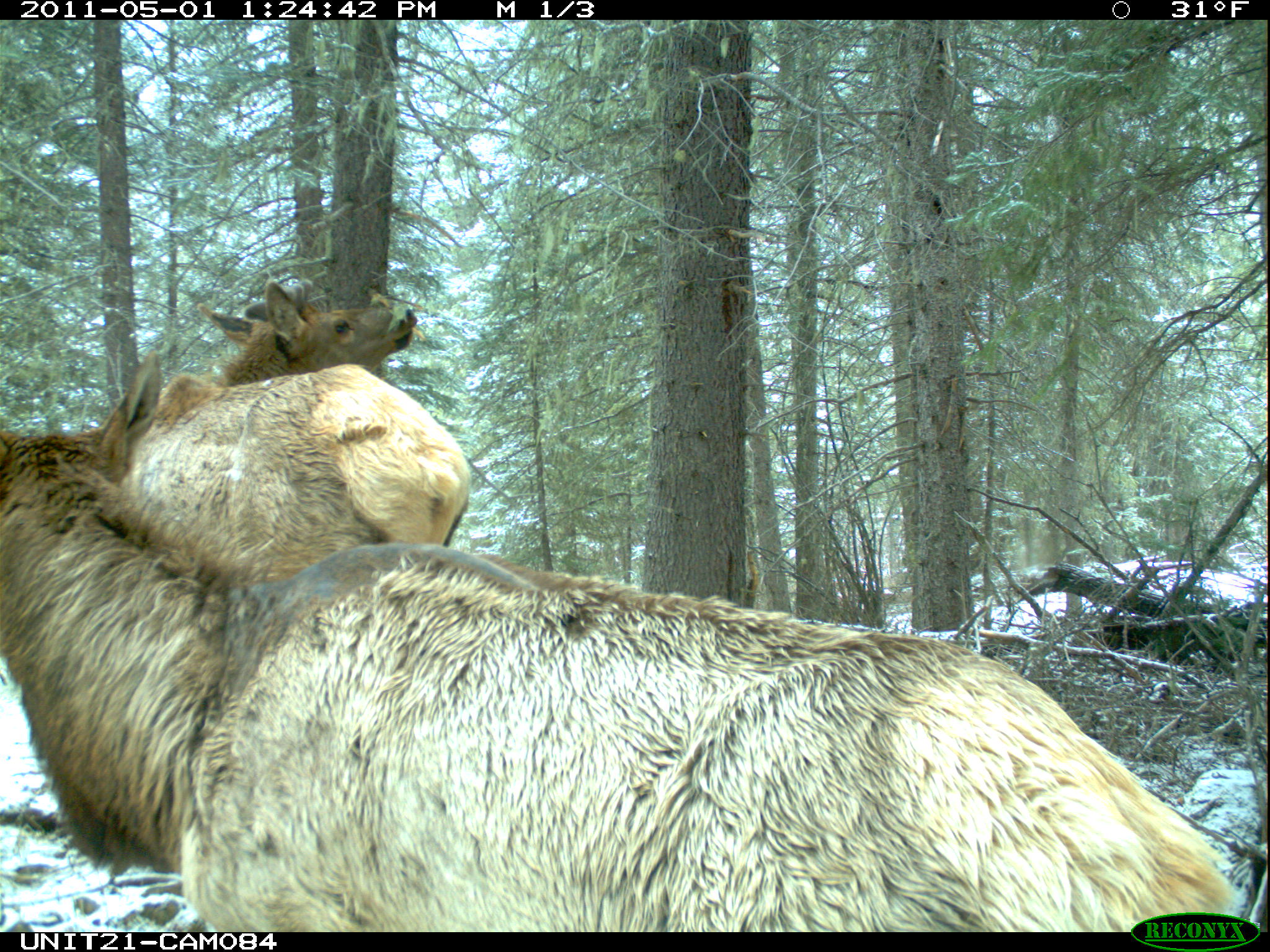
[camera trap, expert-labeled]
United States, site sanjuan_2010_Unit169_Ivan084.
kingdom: Animalia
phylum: Chordata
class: Mammalia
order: Artiodactyla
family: Cervidae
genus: Cervus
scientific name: Cervus elaphus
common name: red deer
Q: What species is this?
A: Cervus elaphus (red deer).